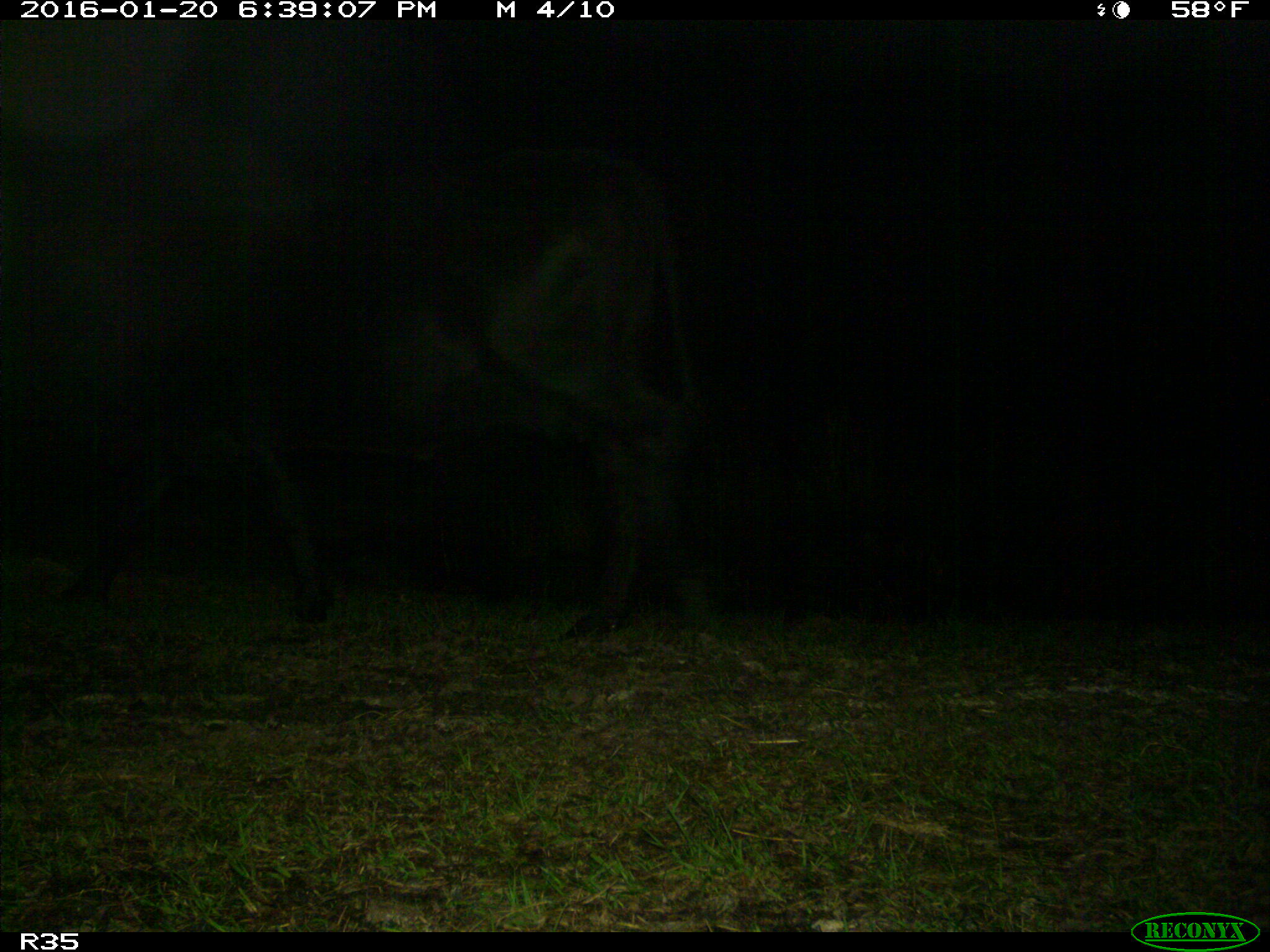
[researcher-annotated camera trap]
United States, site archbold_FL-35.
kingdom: Animalia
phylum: Chordata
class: Mammalia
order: Artiodactyla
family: Bovidae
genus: Bos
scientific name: Bos taurus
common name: domestic cow